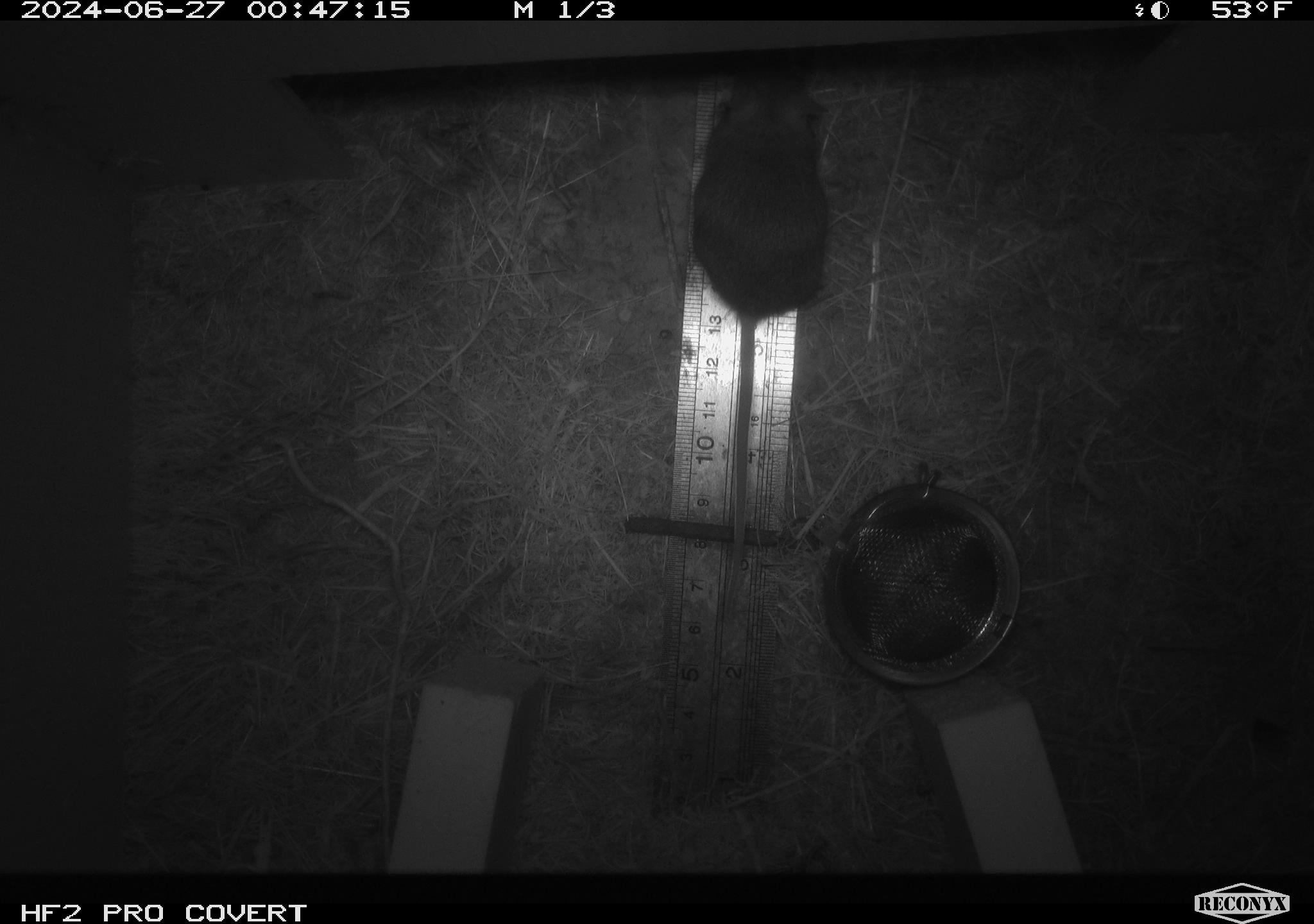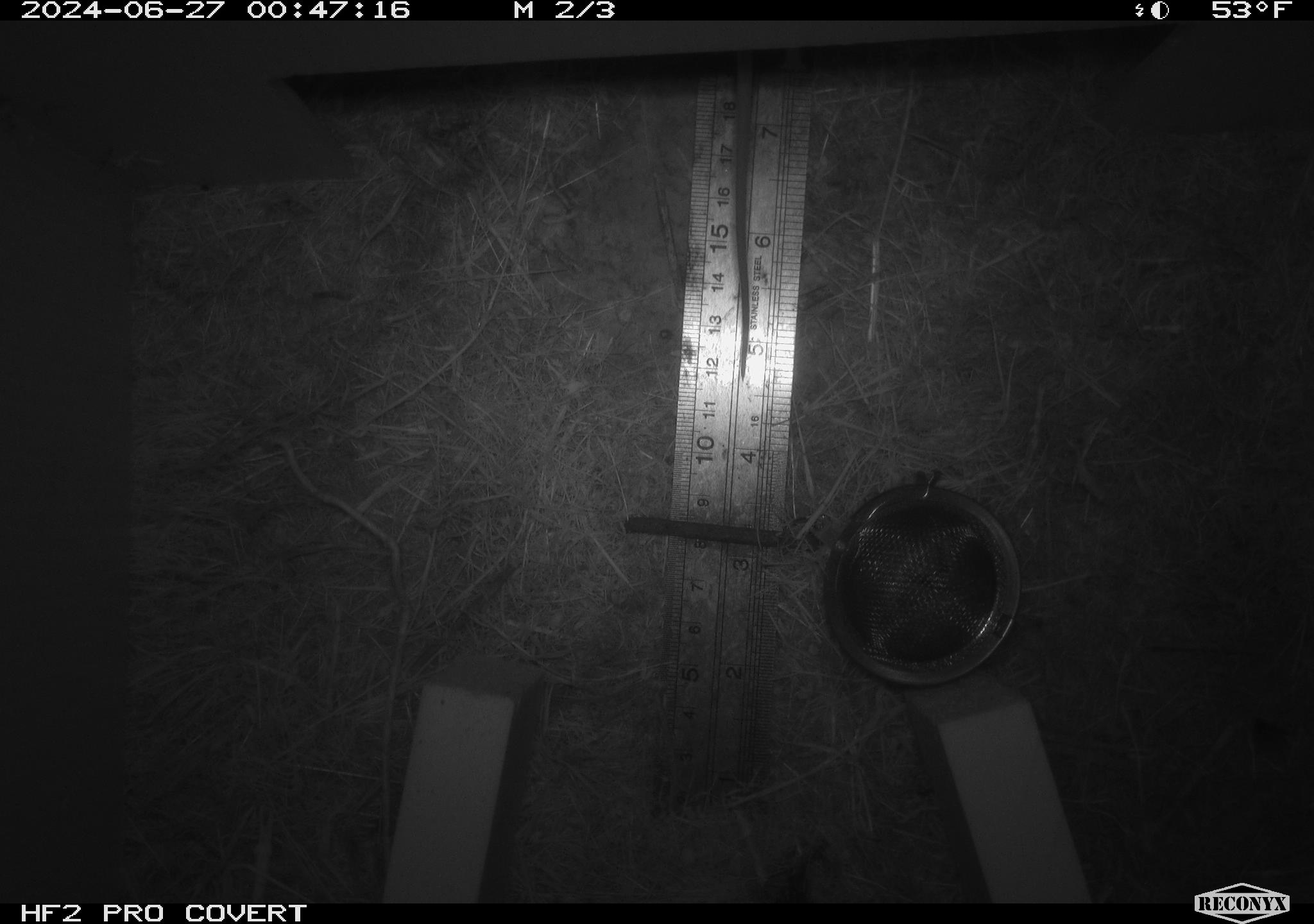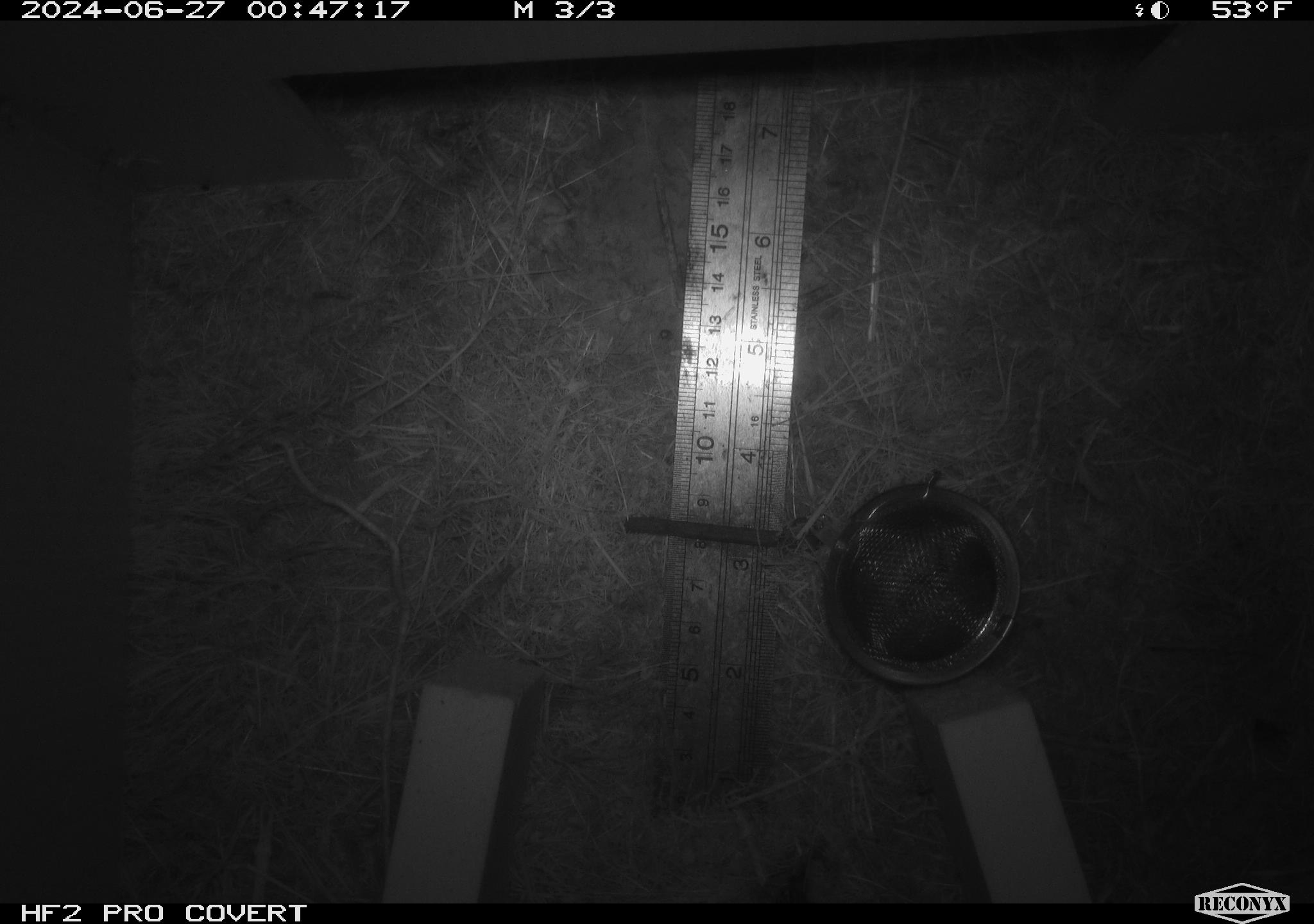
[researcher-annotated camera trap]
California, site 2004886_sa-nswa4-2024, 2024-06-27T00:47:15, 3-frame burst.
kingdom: Animalia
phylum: Chordata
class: Mammalia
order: Rodentia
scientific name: Rodentia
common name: rodent